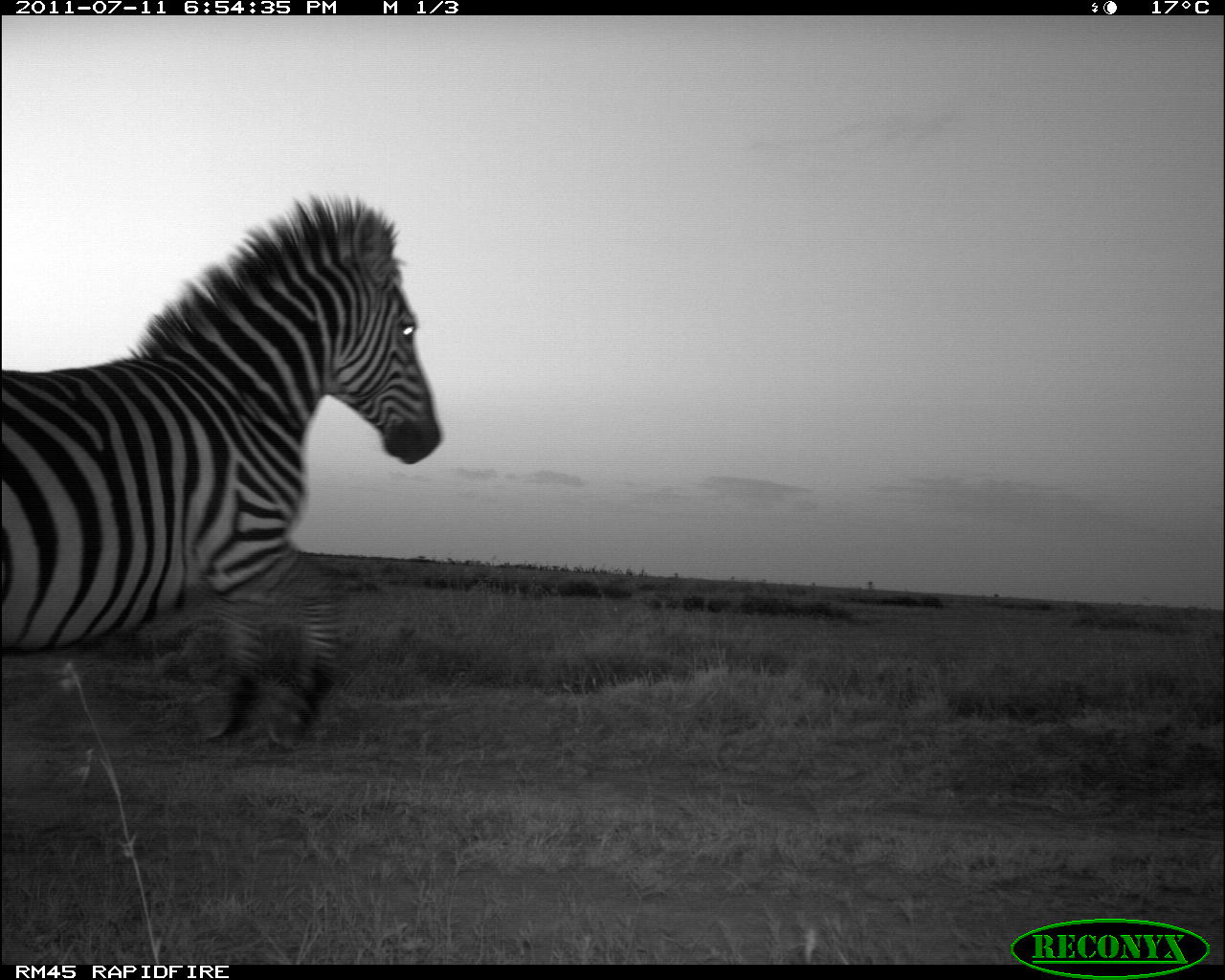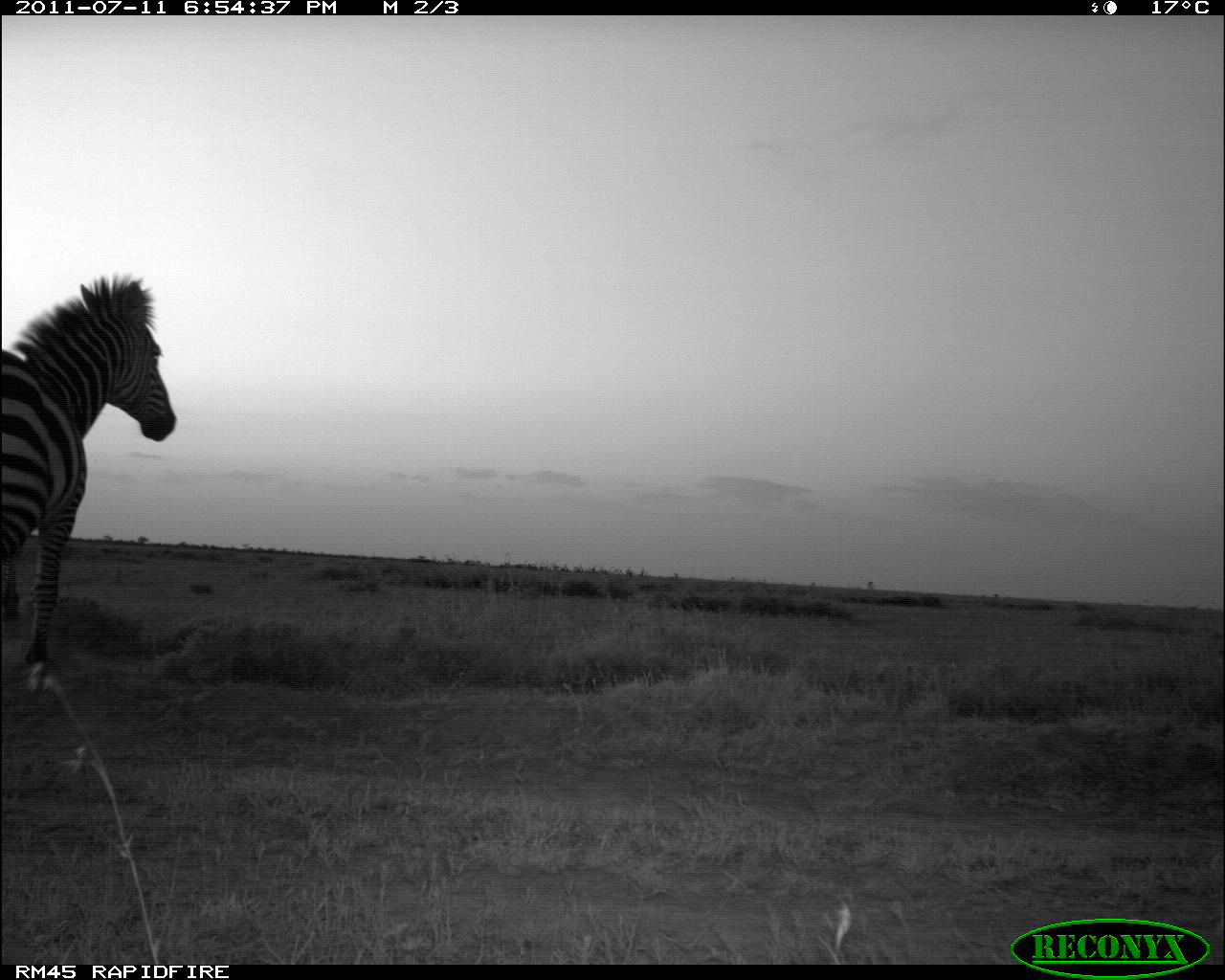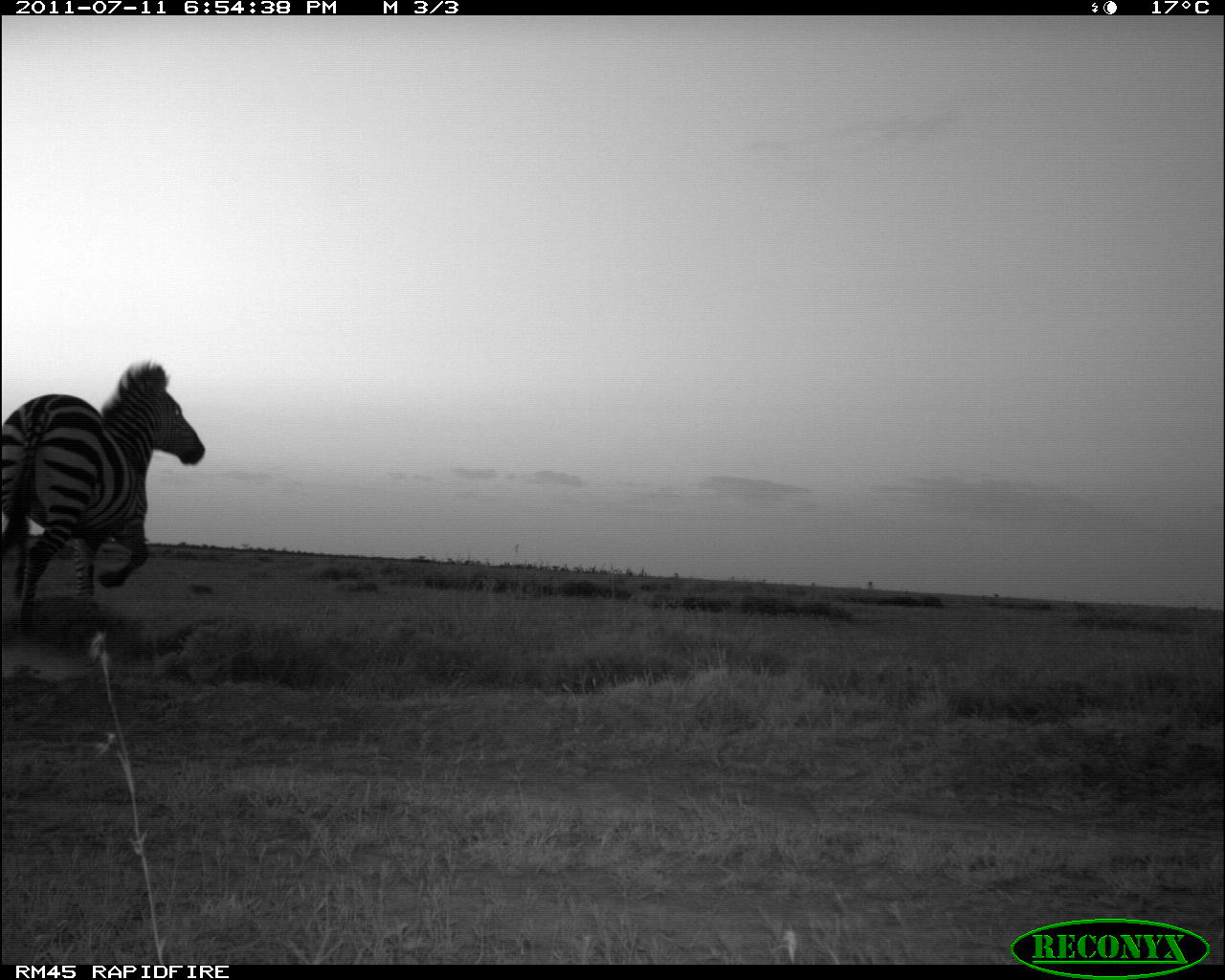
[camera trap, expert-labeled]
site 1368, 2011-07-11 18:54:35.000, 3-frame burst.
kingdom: Animalia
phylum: Chordata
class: Mammalia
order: Perissodactyla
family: Equidae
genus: Equus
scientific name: Equus quagga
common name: plains zebra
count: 1